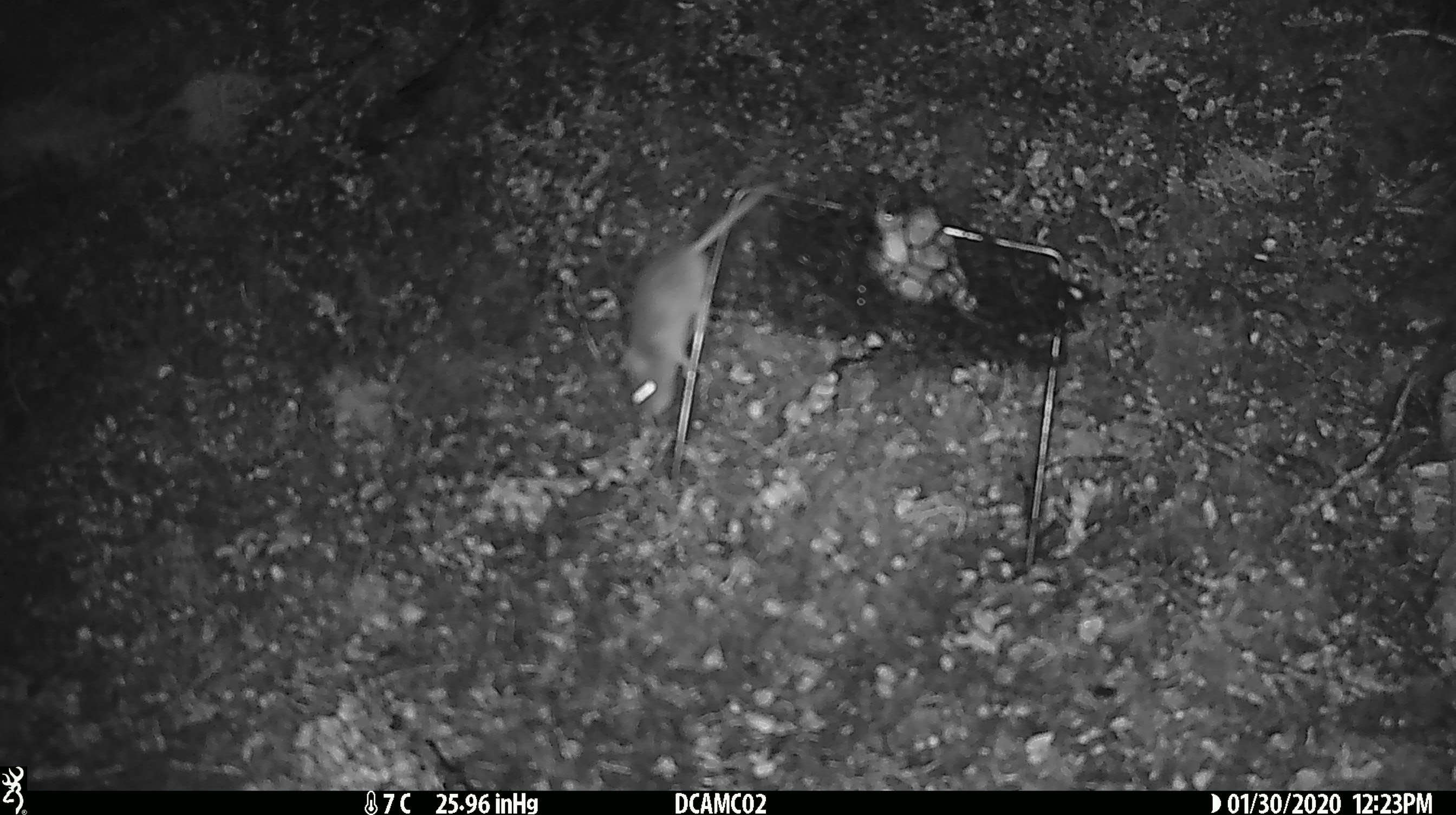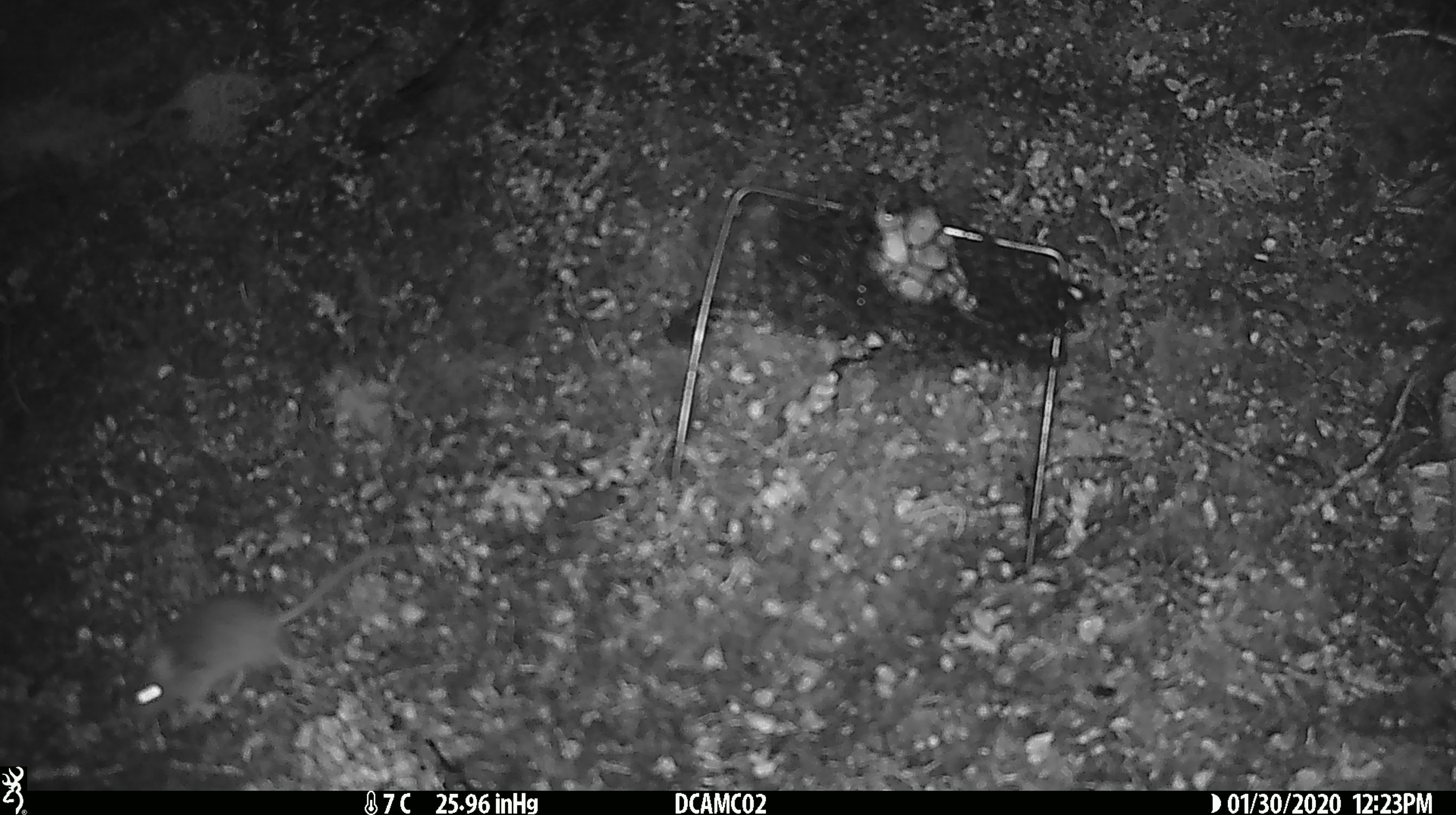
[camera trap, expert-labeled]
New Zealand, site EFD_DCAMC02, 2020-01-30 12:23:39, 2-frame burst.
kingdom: Animalia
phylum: Chordata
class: Mammalia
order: Rodentia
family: Muridae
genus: Mus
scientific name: Mus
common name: mouse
Mouse (Mus).